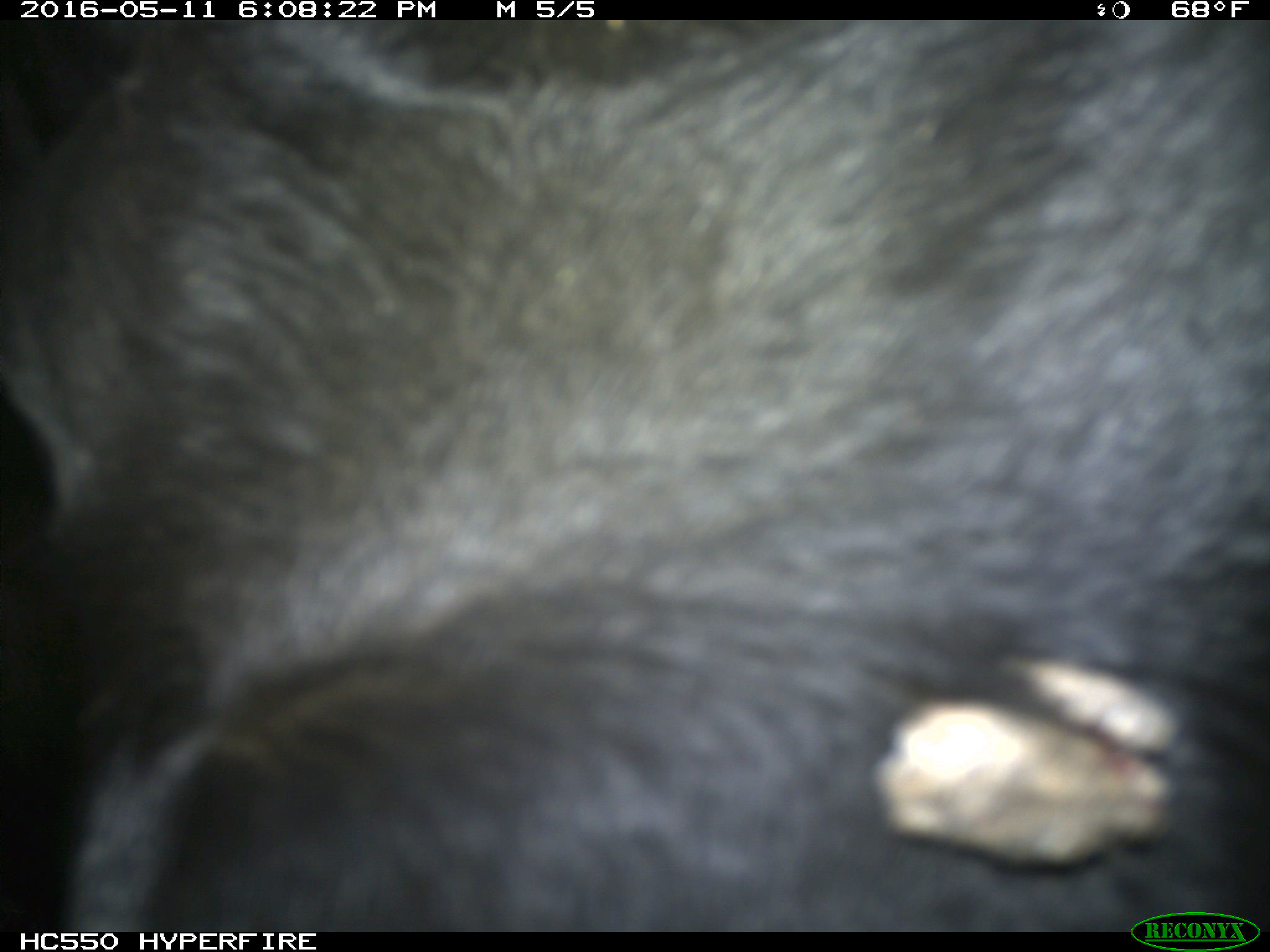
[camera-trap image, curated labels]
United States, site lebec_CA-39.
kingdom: Animalia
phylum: Chordata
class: Mammalia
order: Artiodactyla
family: Bovidae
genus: Bos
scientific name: Bos taurus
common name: domestic cow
Bos taurus (domestic cow).